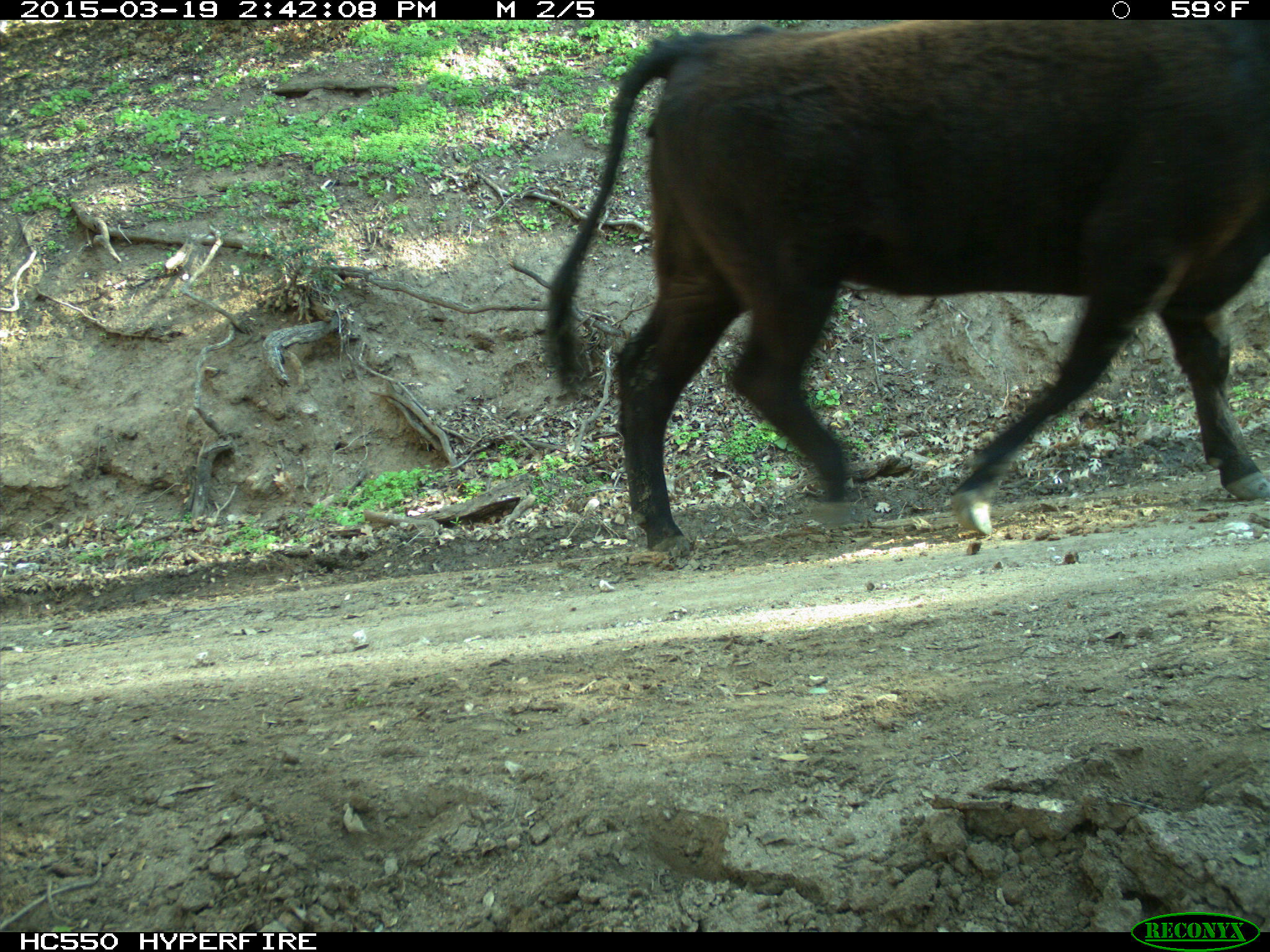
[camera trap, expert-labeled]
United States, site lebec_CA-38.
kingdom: Animalia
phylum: Chordata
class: Mammalia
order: Artiodactyla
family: Bovidae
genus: Bos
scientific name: Bos taurus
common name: domestic cow